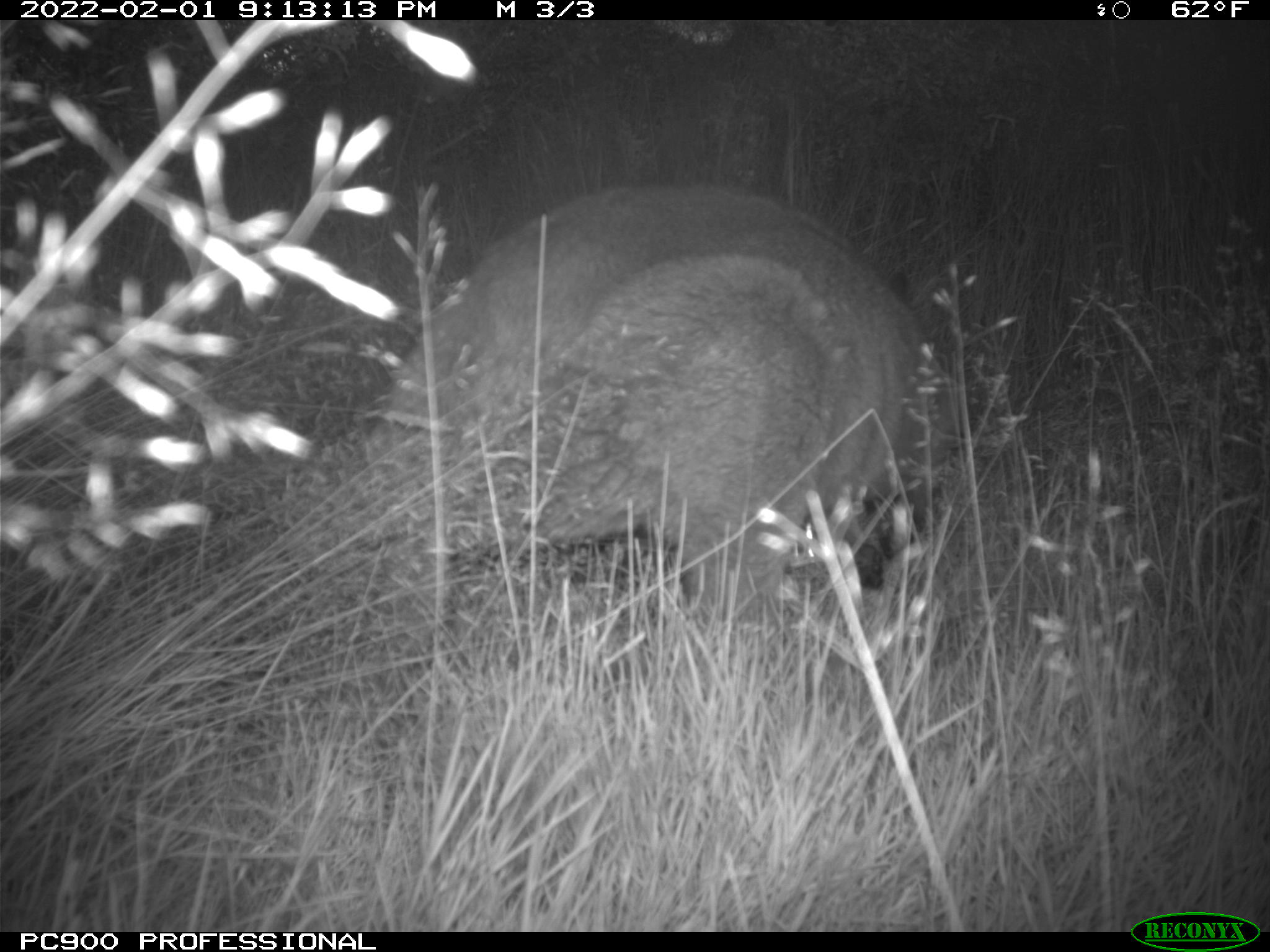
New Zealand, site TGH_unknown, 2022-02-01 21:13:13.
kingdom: Animalia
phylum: Chordata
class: Mammalia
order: Diprotodontia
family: Macropodidae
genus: Notamacropus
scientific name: Notamacropus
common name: wallaby